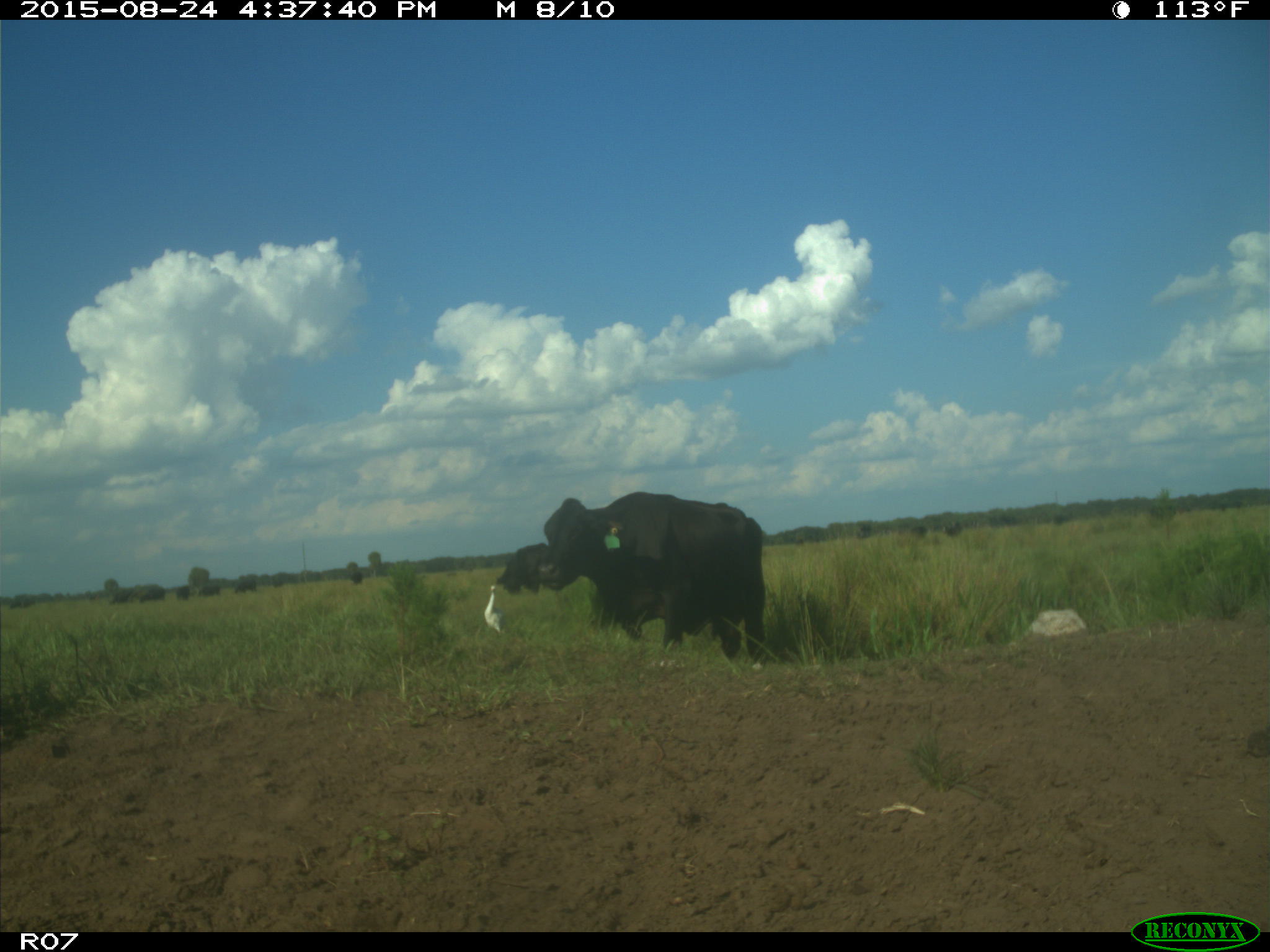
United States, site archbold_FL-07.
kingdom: Animalia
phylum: Chordata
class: Mammalia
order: Artiodactyla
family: Bovidae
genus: Bos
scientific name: Bos taurus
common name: domestic cow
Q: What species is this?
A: Bos taurus (domestic cow).